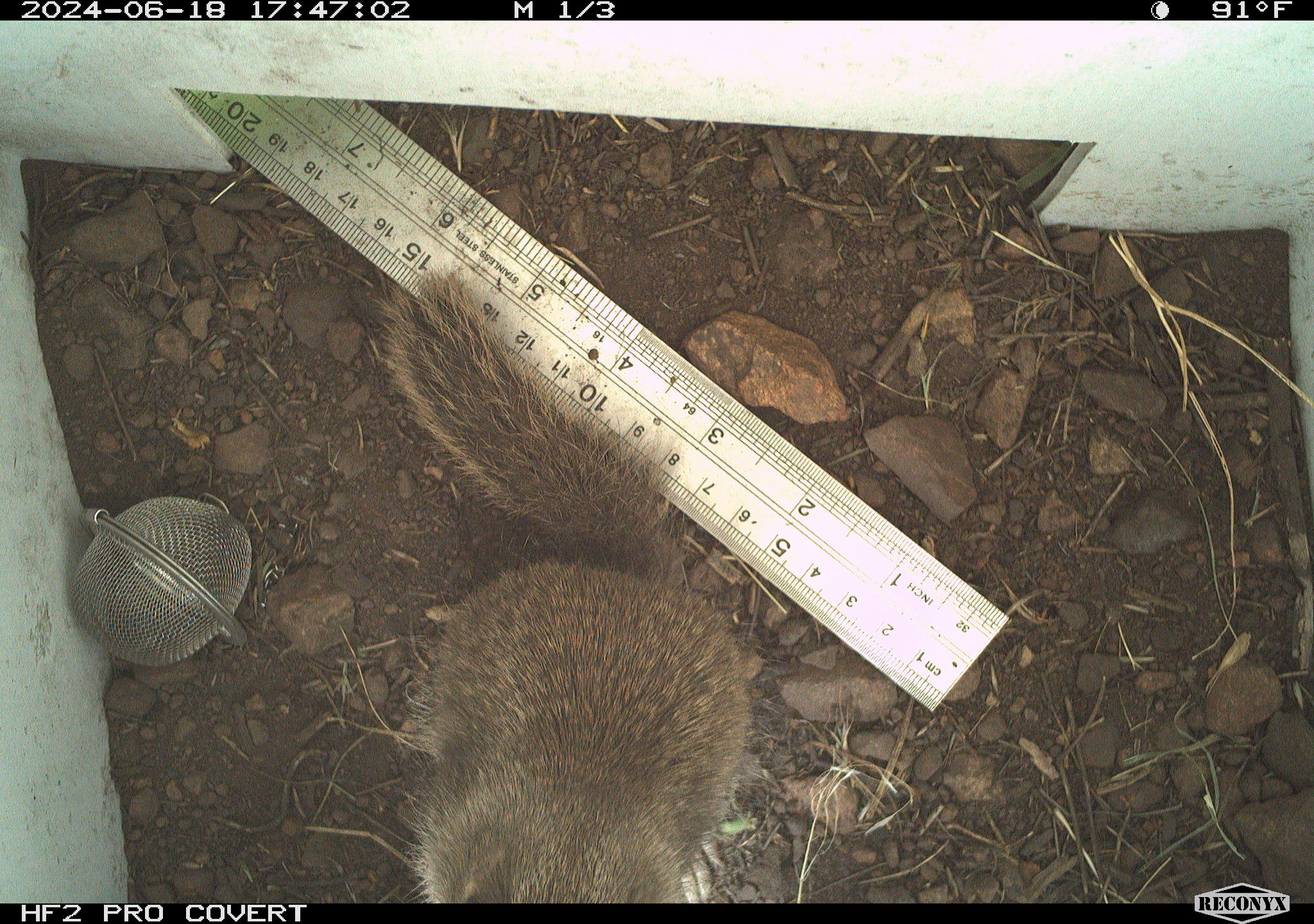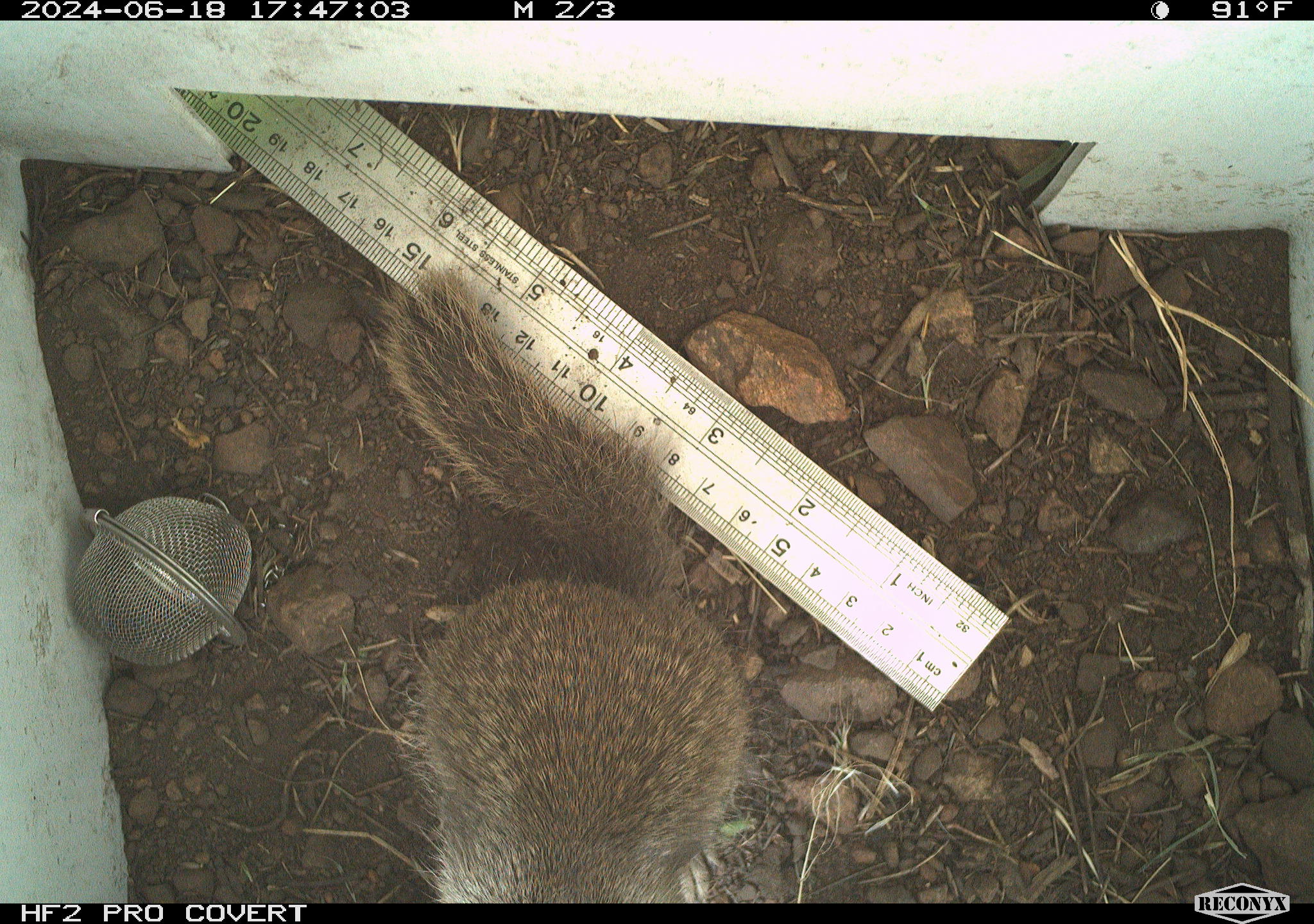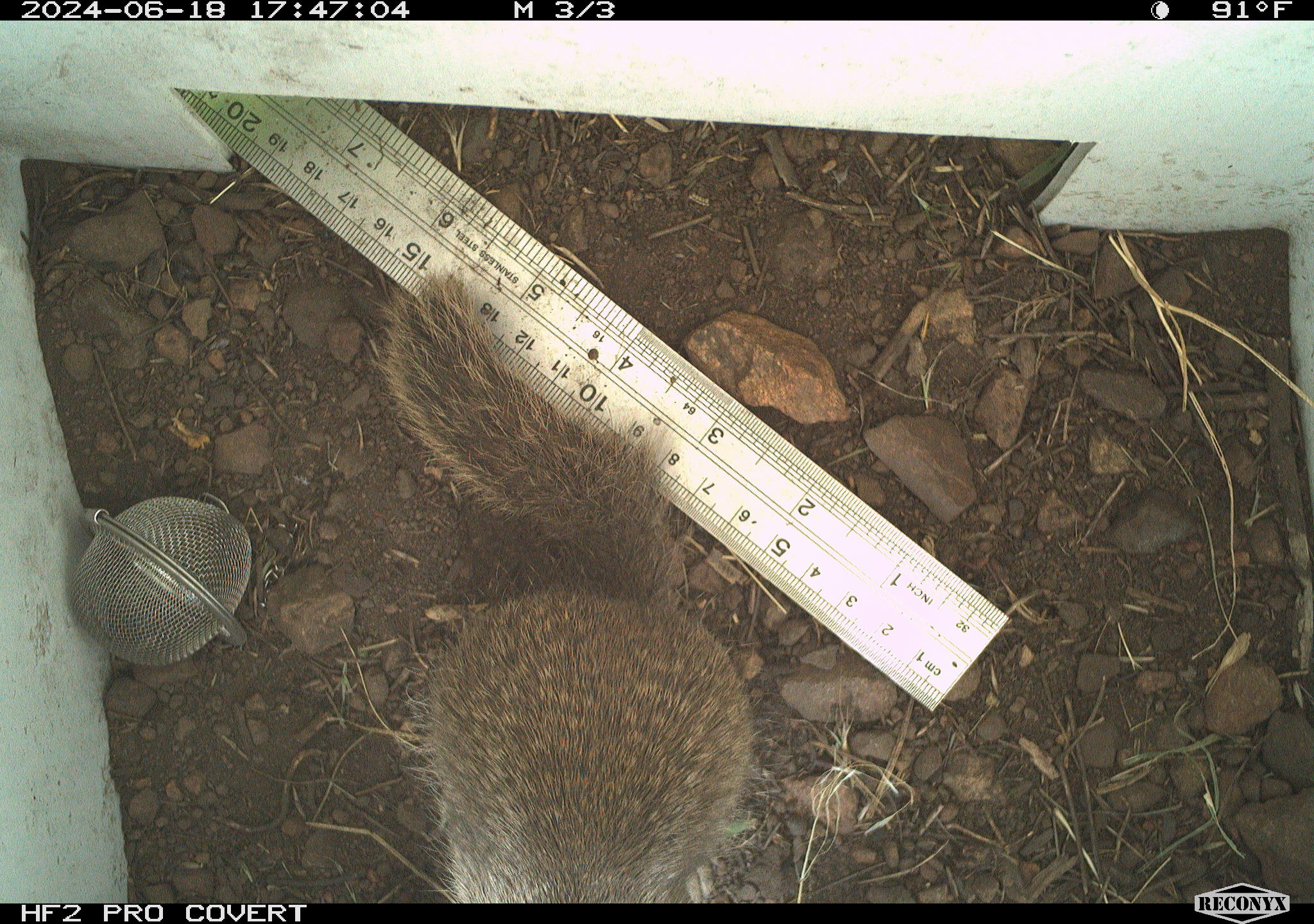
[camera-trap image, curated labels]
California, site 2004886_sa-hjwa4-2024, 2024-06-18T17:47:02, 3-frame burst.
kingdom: Animalia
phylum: Chordata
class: Mammalia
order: Rodentia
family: Sciuridae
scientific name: Sciuridae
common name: squirrels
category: sciuridae family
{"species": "sciuridae family (squirrels) (Sciuridae)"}